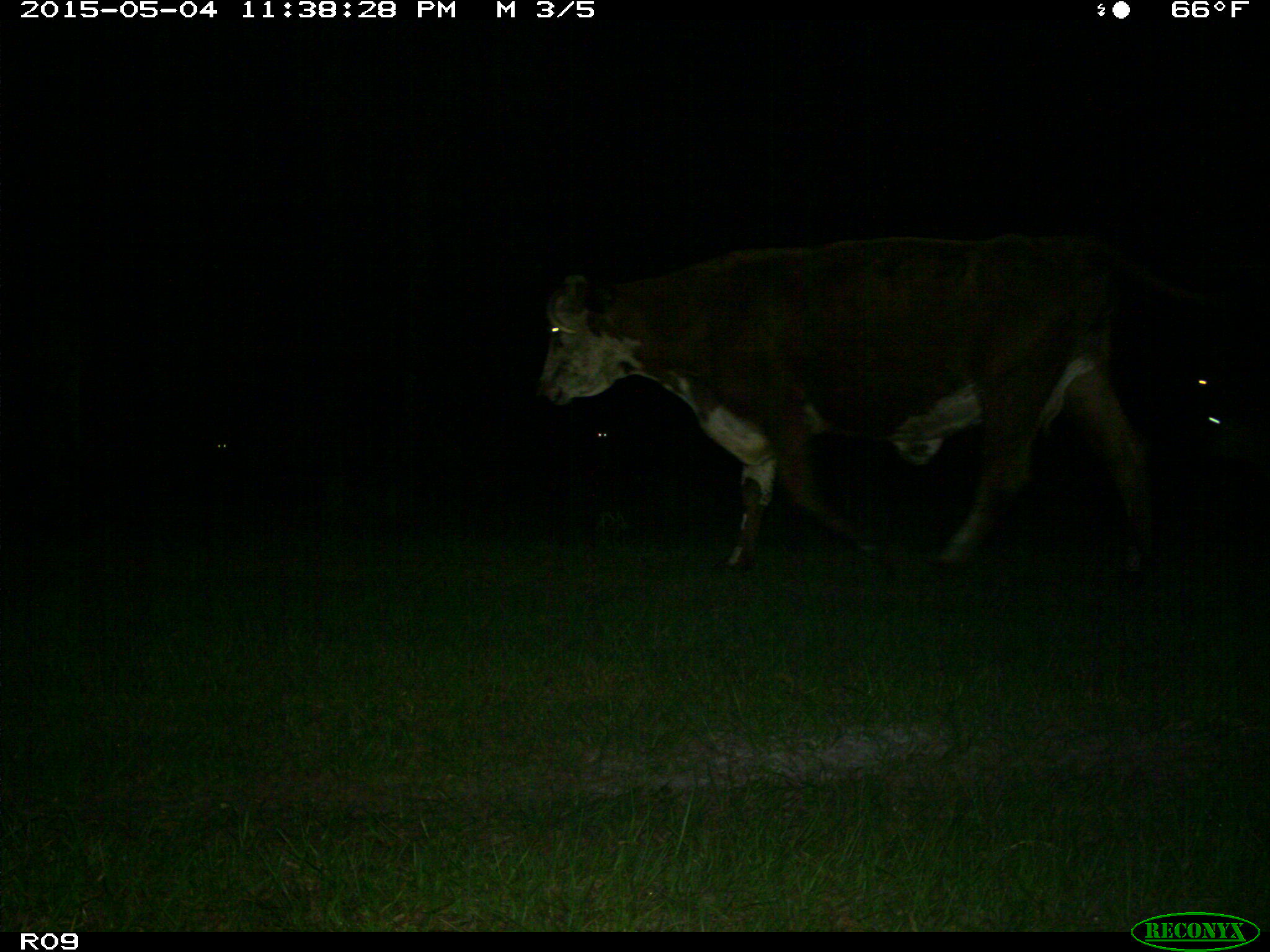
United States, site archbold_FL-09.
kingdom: Animalia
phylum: Chordata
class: Mammalia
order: Artiodactyla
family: Bovidae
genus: Bos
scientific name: Bos taurus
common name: domestic cow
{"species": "Bos taurus (domestic cow)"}